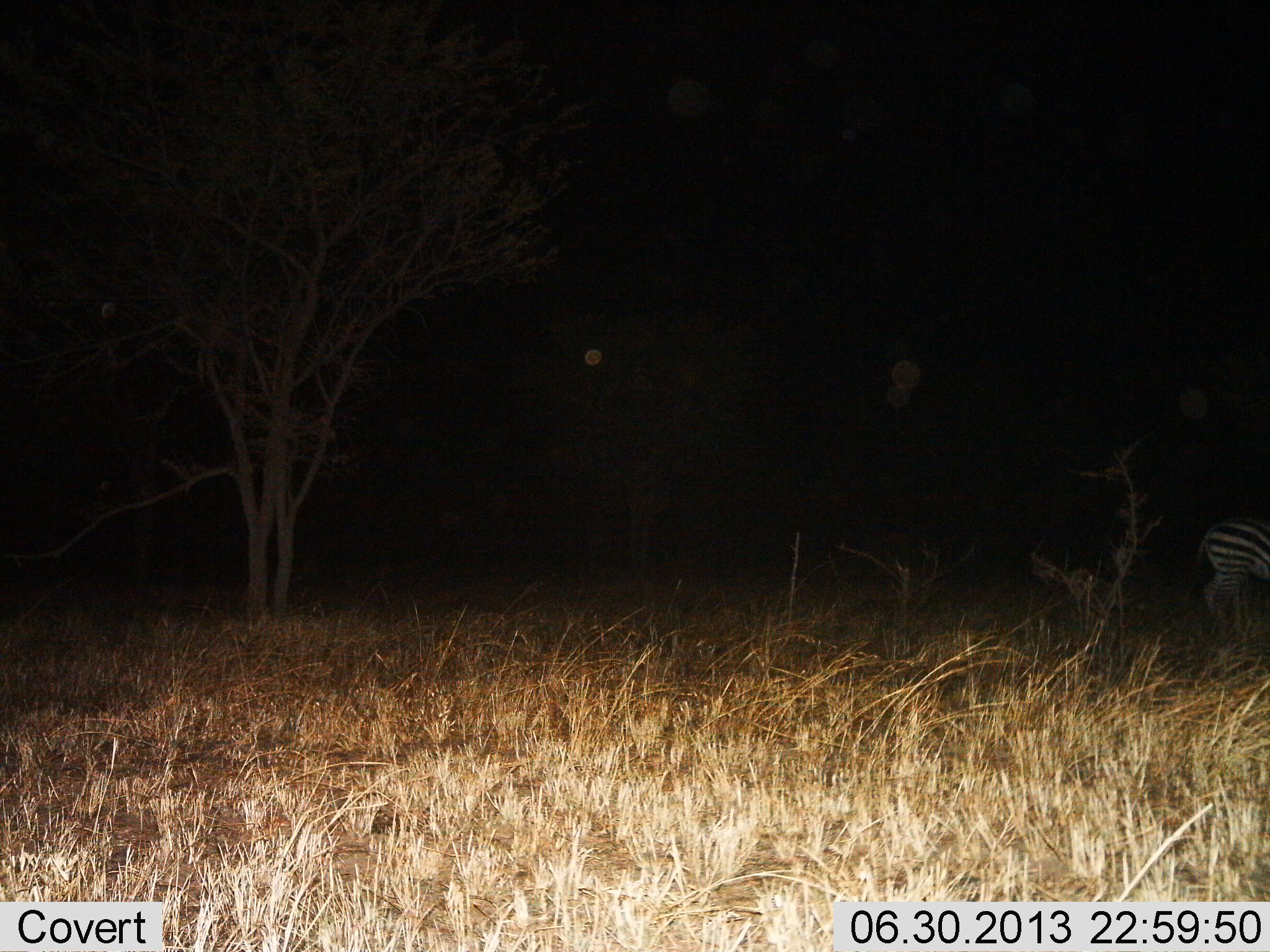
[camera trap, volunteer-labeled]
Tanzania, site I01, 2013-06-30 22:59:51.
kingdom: Animalia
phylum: Chordata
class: Mammalia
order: Perissodactyla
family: Equidae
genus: Equus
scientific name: Equus quagga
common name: plains zebra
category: zebra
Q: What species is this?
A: Zebra (plains zebra) (Equus quagga).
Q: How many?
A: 1.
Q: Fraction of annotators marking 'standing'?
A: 74%.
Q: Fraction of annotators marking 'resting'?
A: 0%.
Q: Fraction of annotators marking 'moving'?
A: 26%.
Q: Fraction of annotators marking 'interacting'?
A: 0%.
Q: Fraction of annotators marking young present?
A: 0%.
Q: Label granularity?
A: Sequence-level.